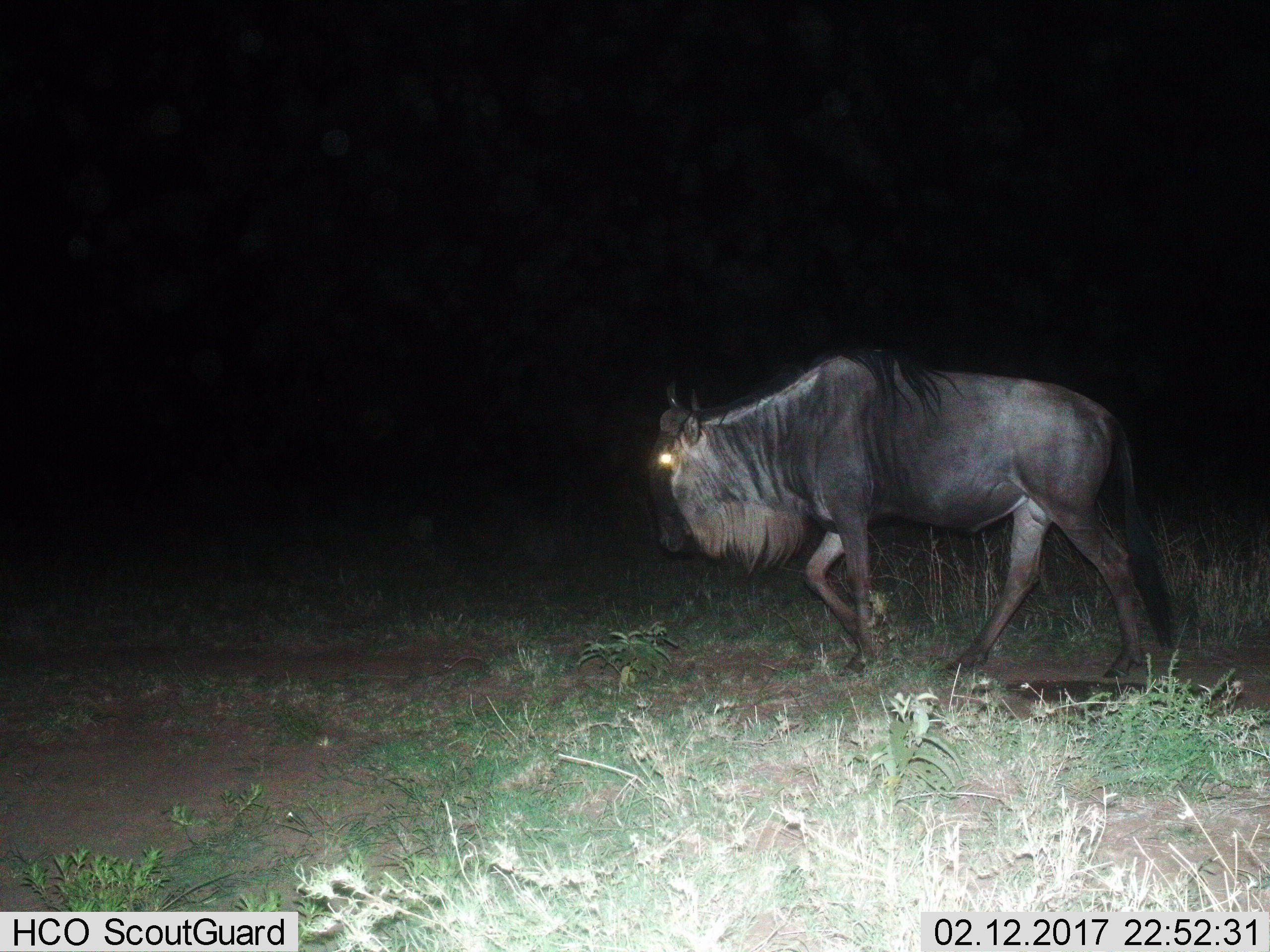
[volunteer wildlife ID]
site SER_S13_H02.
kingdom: Animalia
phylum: Chordata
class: Mammalia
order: Artiodactyla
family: Bovidae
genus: Connochaetes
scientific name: Connochaetes taurinus taurinus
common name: blue wildebeest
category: wildebeestblue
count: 1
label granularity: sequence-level